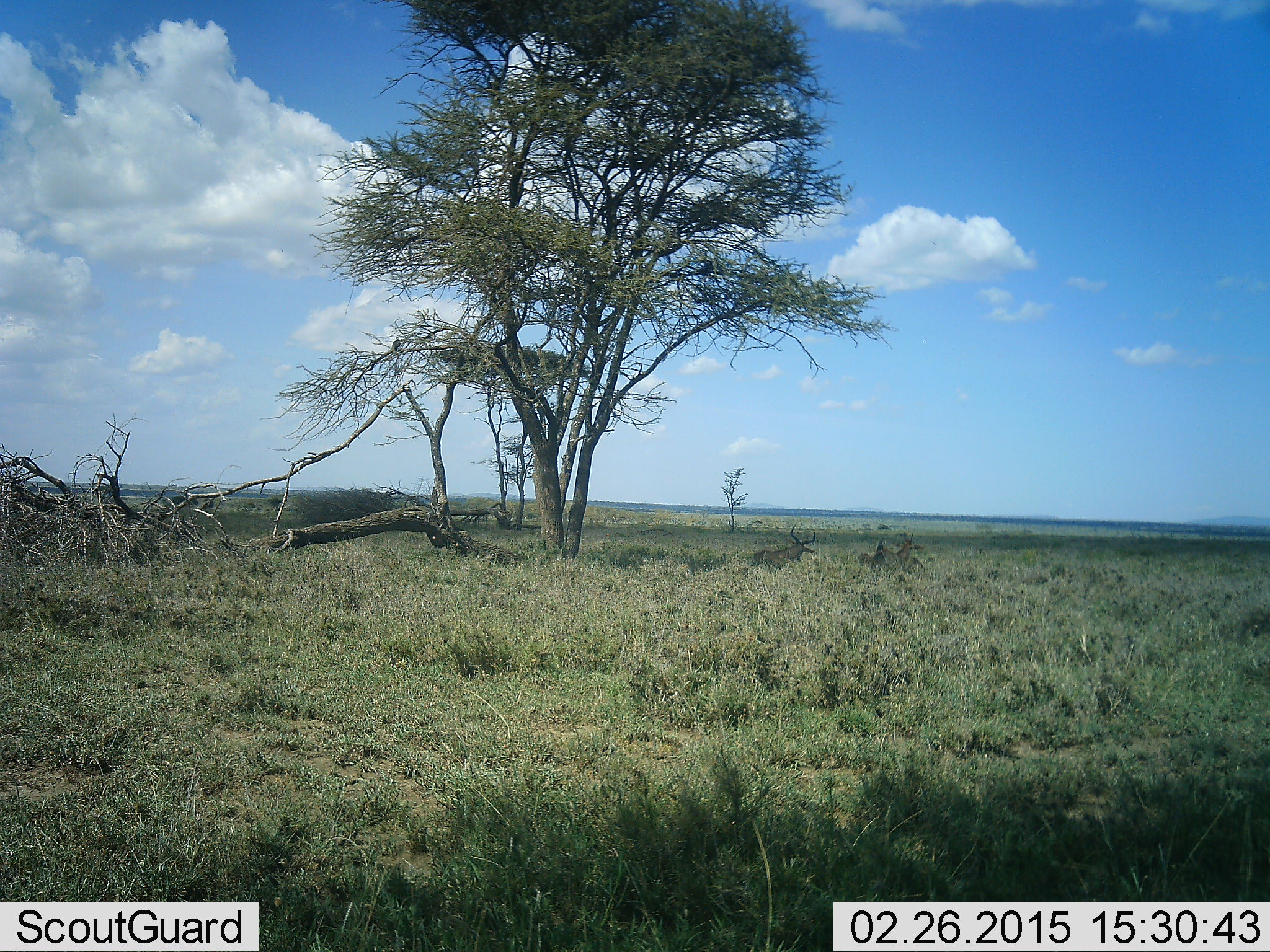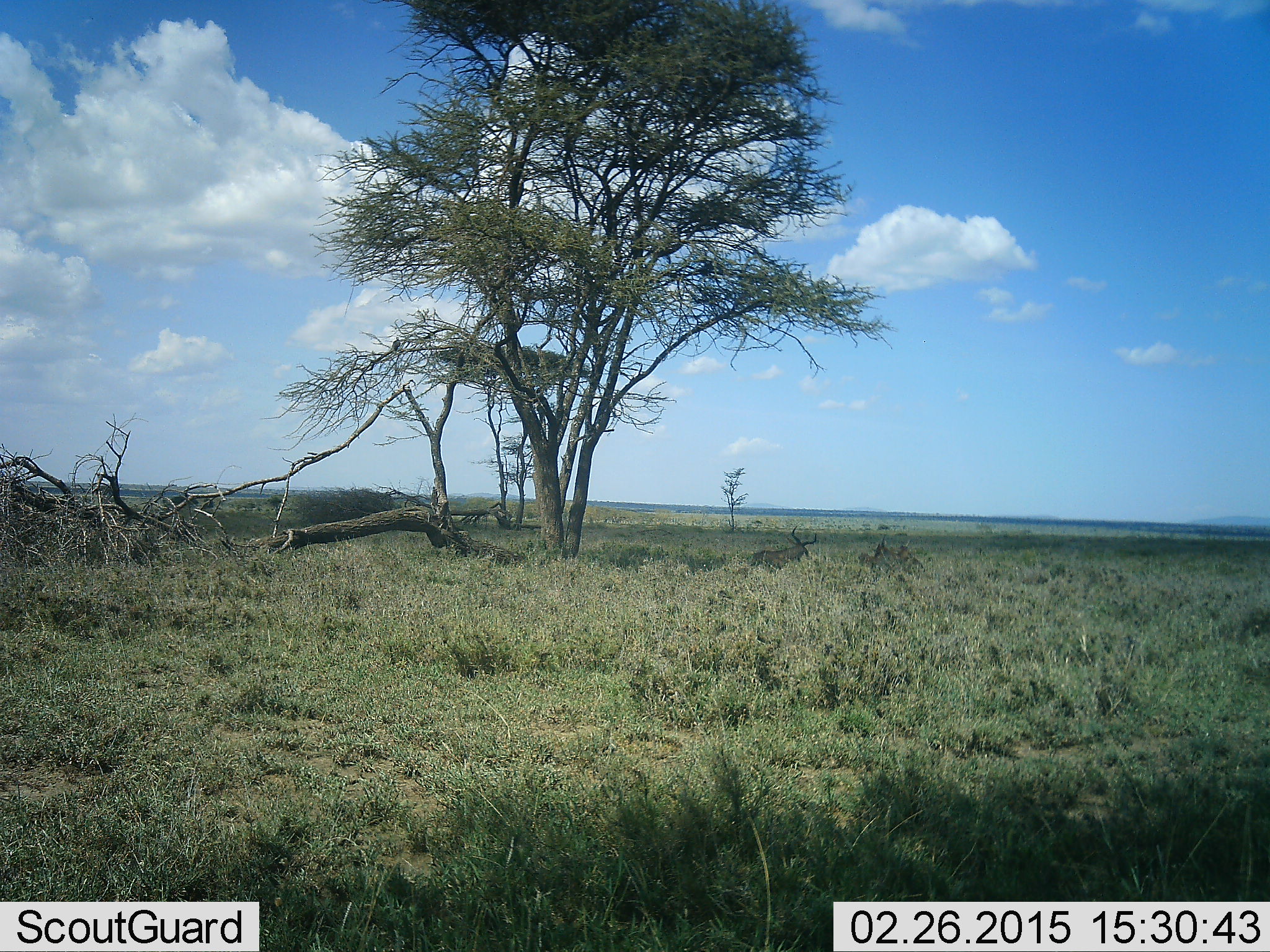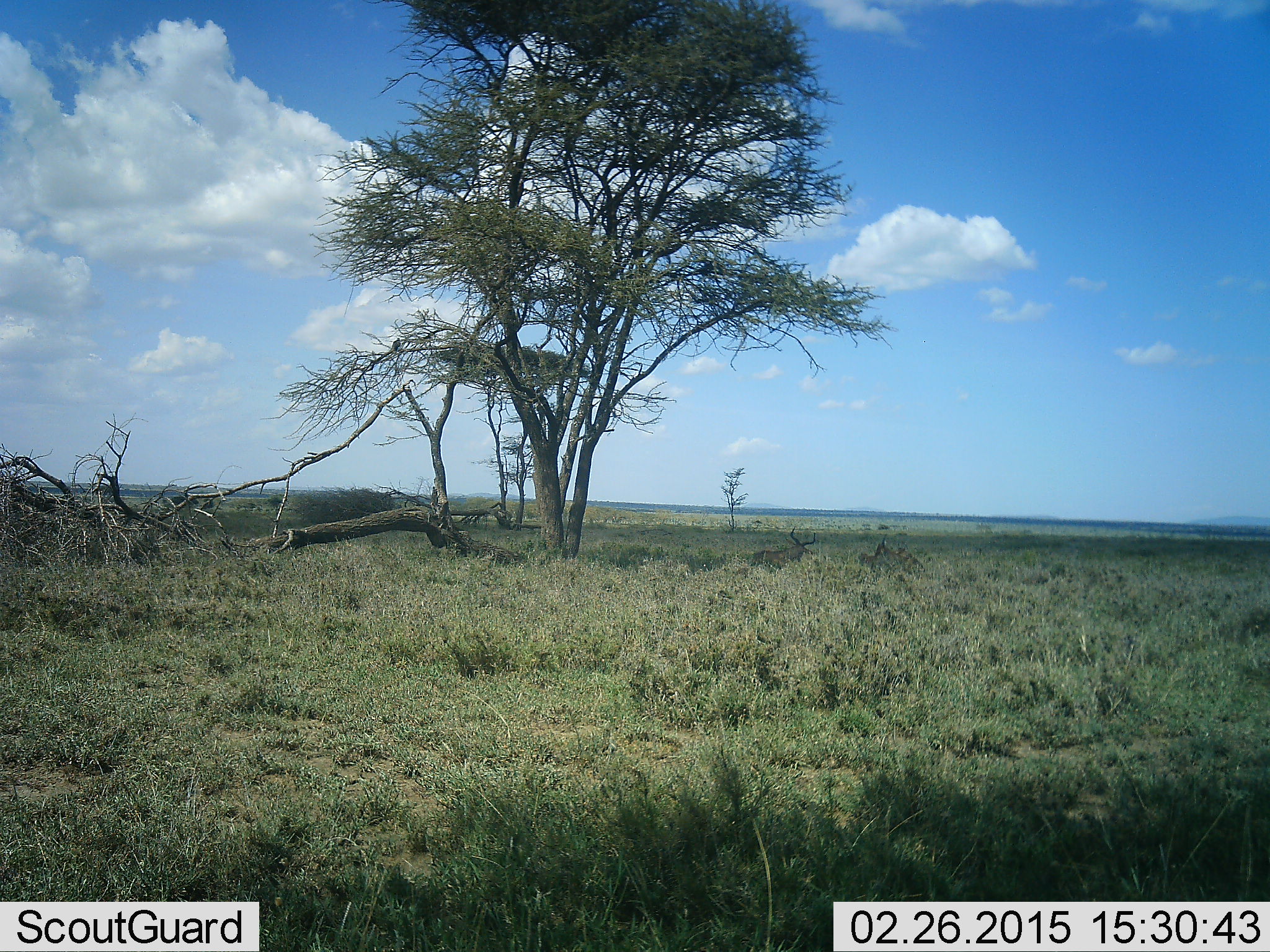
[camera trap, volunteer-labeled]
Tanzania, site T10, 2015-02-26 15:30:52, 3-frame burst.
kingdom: Animalia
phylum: Chordata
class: Mammalia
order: Artiodactyla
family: Bovidae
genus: Alcelaphus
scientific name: Alcelaphus buselaphus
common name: hartebeest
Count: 3.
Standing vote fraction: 0%.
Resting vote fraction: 100%.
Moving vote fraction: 0%.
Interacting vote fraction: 0%.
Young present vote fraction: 0%.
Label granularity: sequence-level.